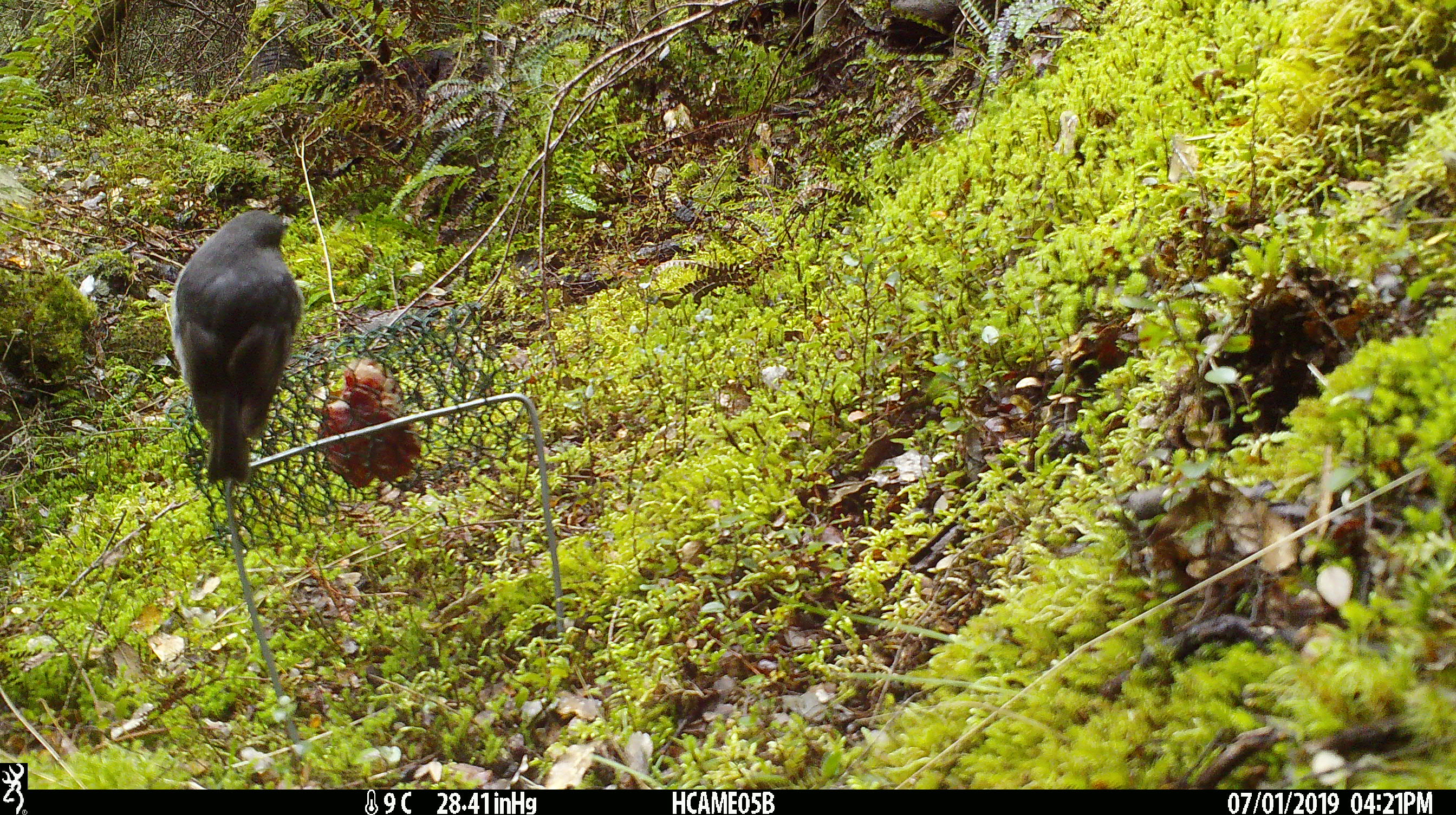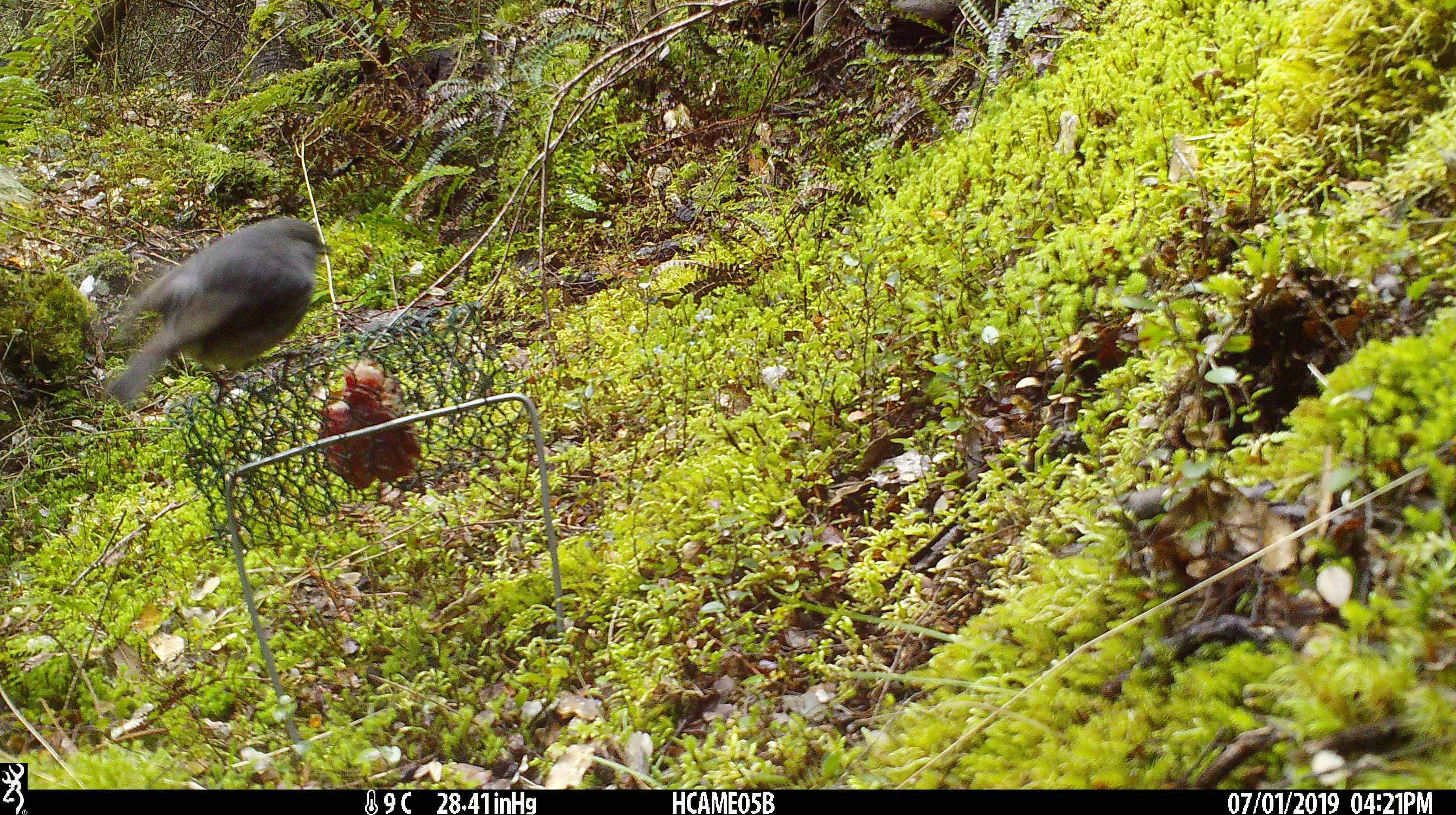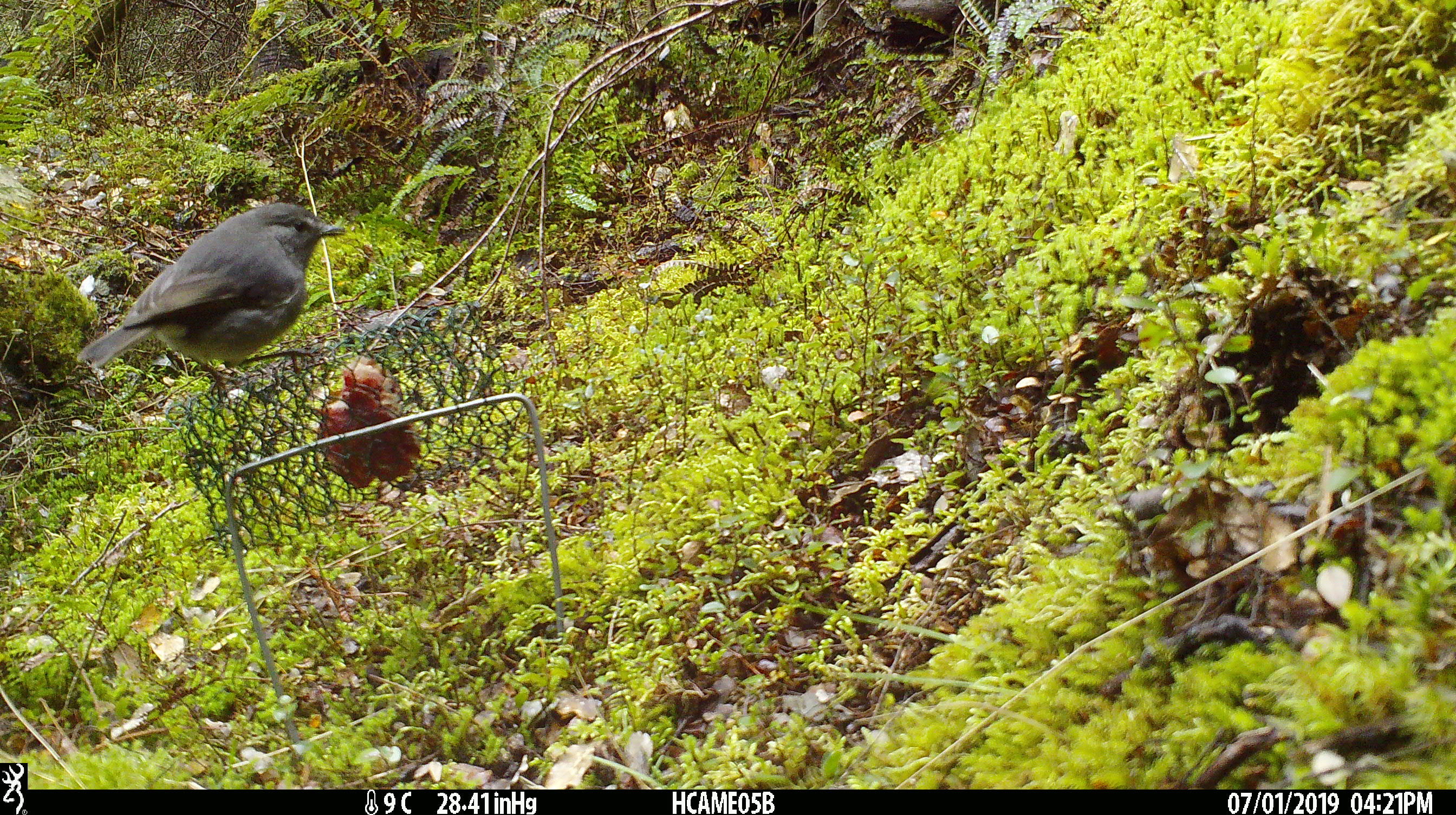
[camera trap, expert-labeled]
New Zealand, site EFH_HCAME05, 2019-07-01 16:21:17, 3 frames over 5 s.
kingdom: Animalia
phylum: Chordata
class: Aves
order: Passeriformes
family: Petroicidae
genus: Petroica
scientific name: Petroica australis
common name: new zealand robin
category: robin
Robin (new zealand robin) (Petroica australis).